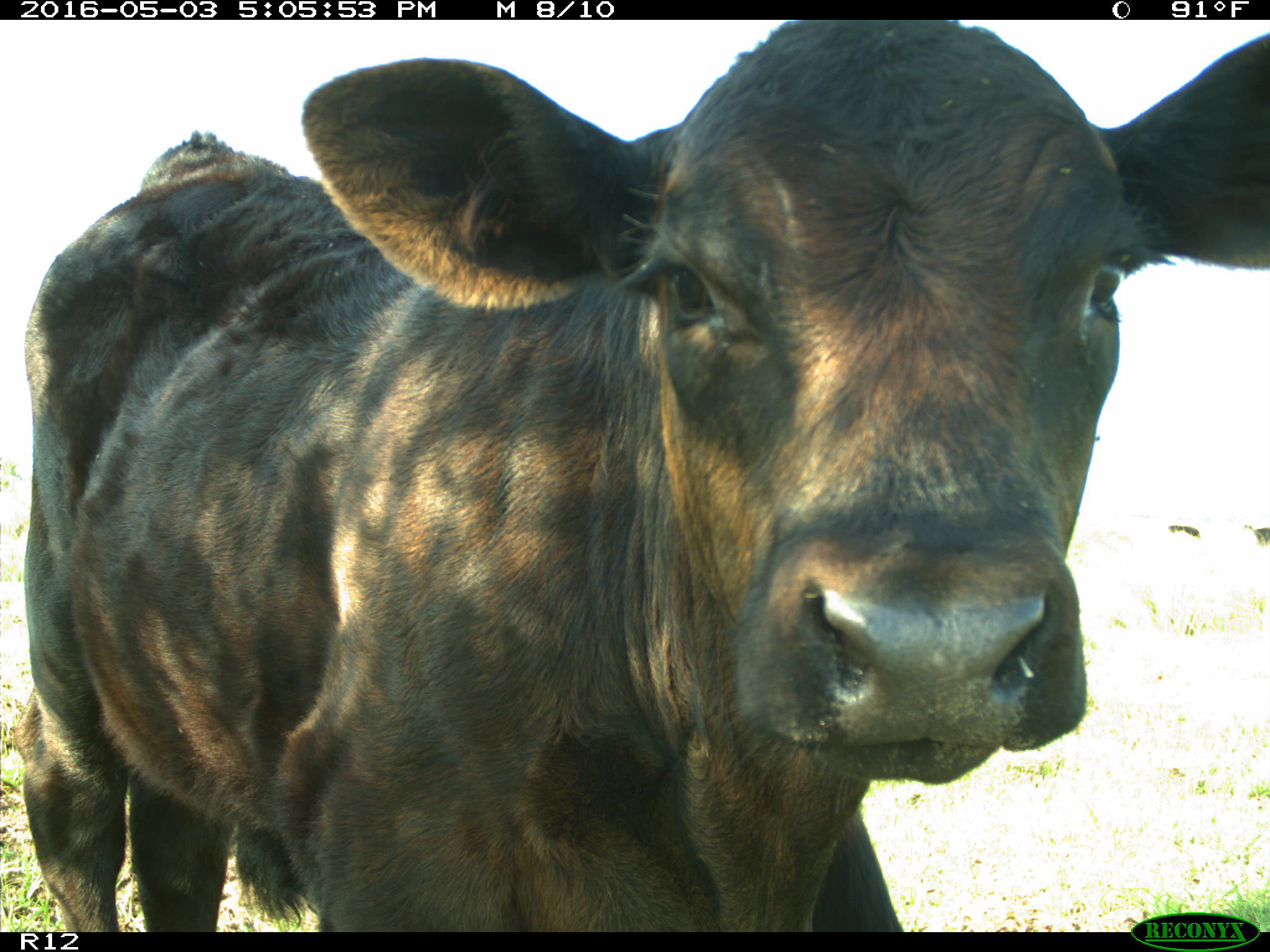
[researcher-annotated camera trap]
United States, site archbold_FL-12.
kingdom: Animalia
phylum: Chordata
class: Mammalia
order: Artiodactyla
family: Bovidae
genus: Bos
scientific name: Bos taurus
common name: domestic cow